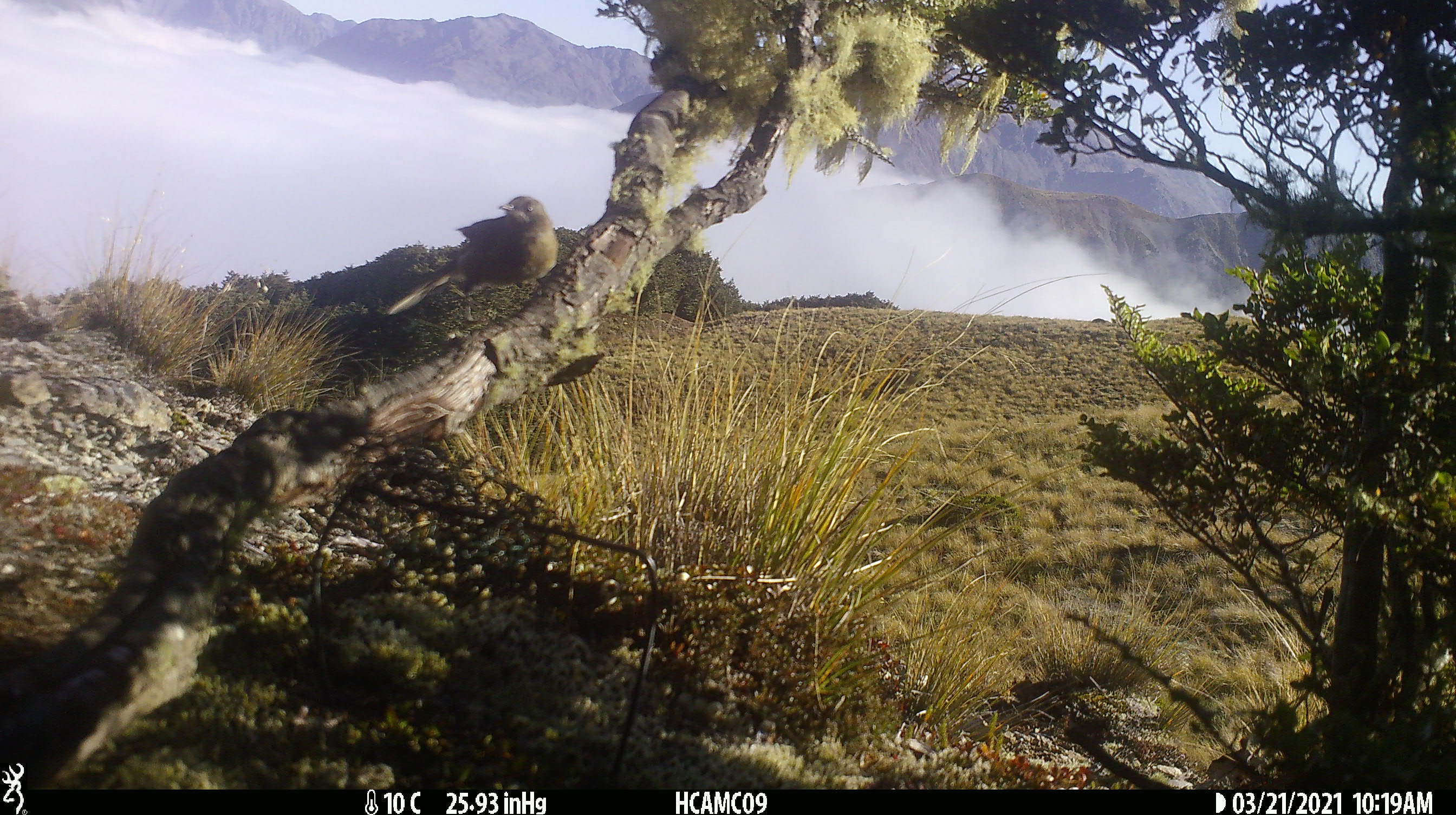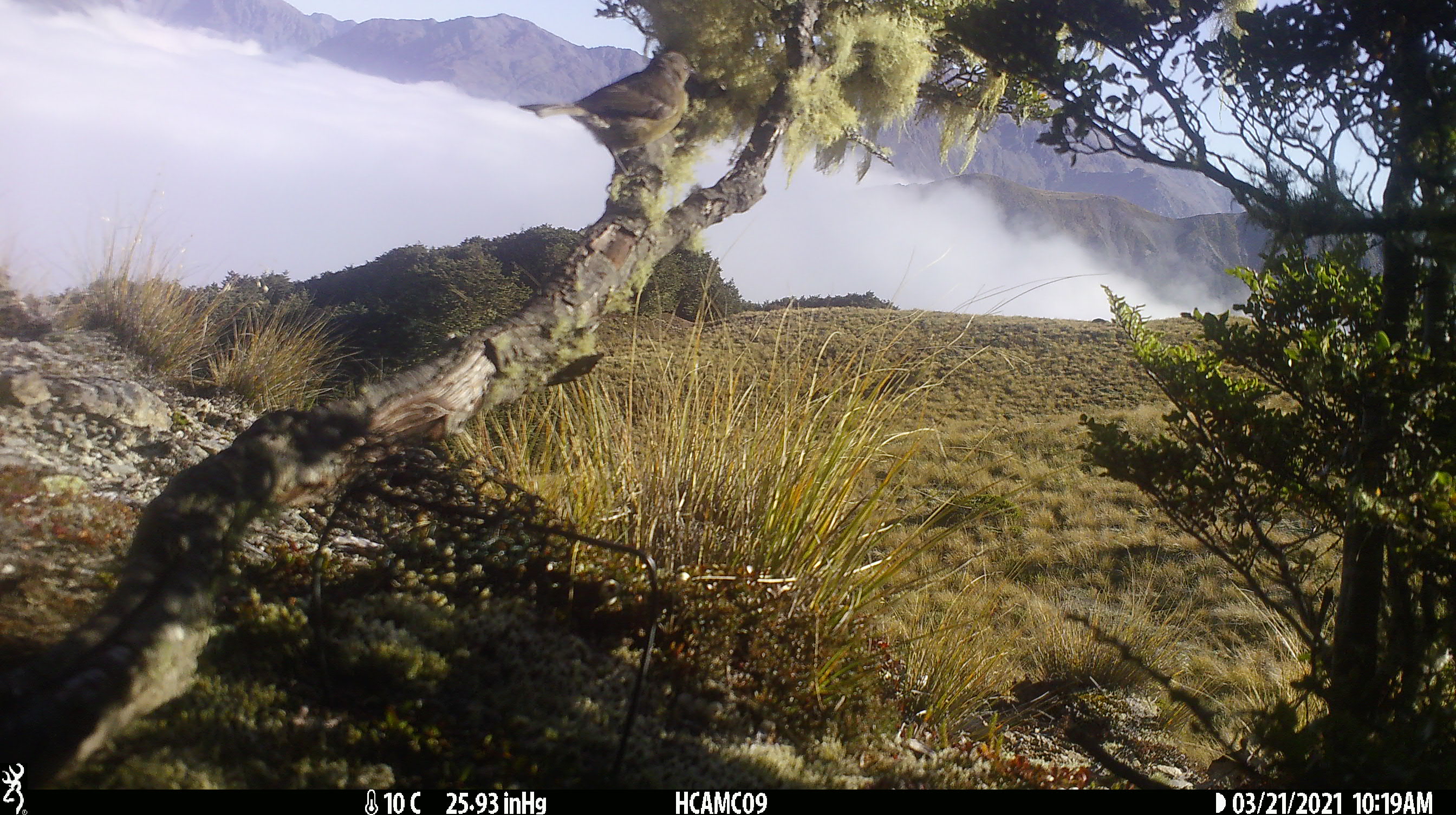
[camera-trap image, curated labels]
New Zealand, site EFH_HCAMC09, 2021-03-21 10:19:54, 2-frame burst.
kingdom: Animalia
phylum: Chordata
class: Aves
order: Passeriformes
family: Meliphagidae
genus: Anthornis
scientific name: Anthornis melanura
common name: new zealand bellbird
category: bellbird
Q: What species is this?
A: Bellbird (new zealand bellbird) (Anthornis melanura).